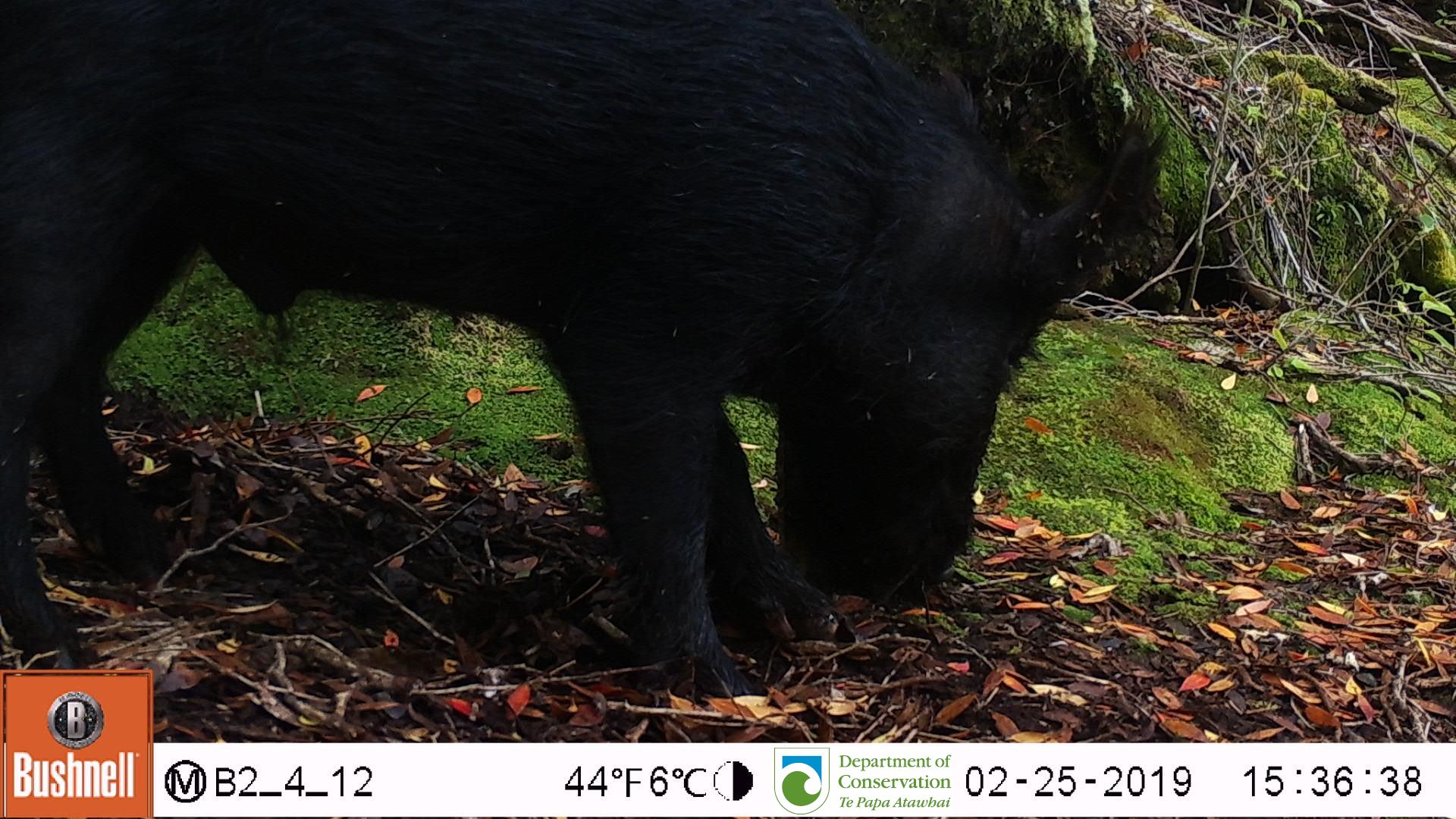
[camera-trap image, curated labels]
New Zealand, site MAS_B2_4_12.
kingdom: Animalia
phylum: Chordata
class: Mammalia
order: Artiodactyla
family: Suidae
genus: Sus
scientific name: Sus scrofa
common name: pig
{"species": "pig (Sus scrofa)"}